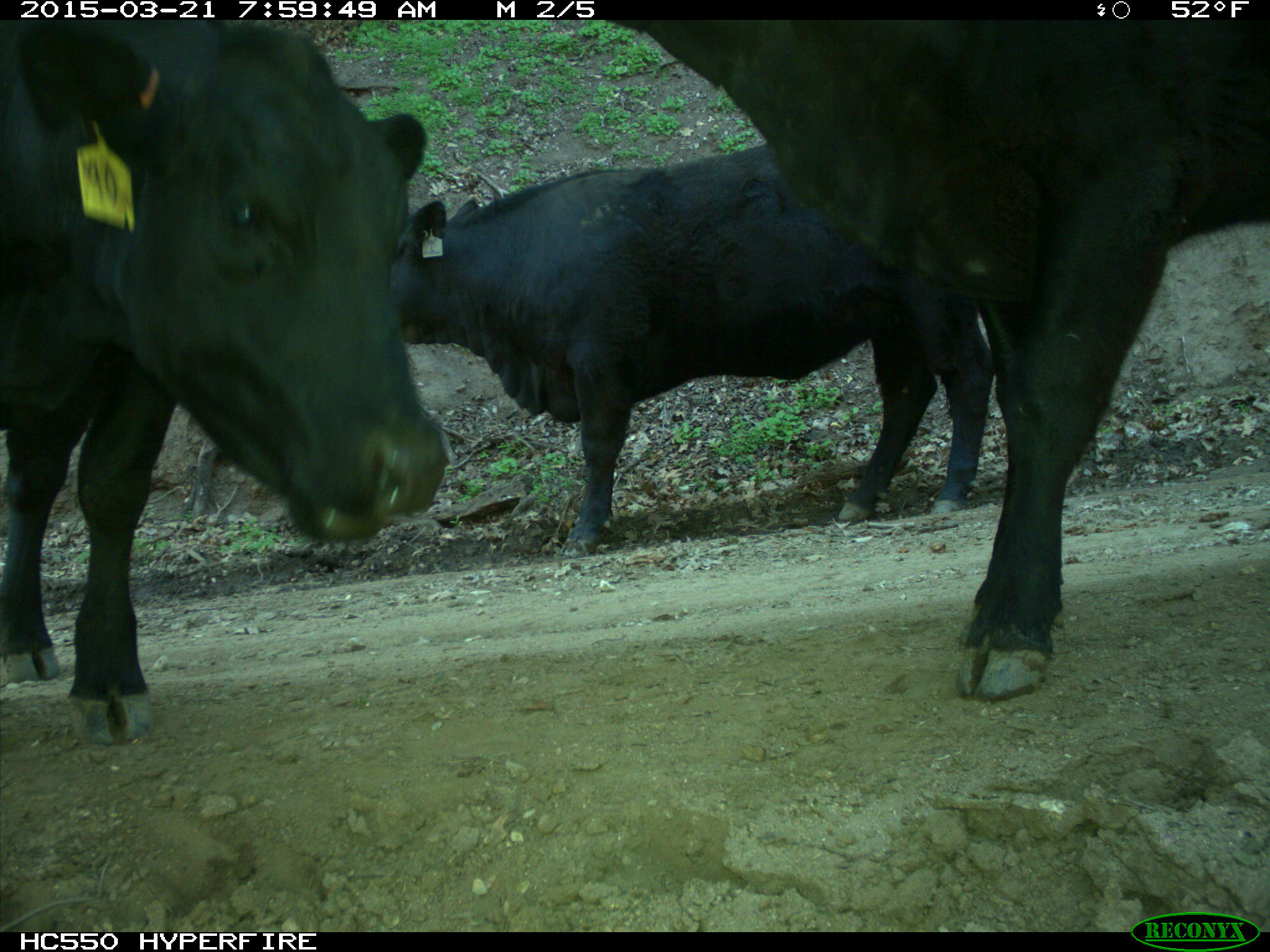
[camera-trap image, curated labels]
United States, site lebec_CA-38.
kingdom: Animalia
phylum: Chordata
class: Mammalia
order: Artiodactyla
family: Bovidae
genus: Bos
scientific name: Bos taurus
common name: domestic cow